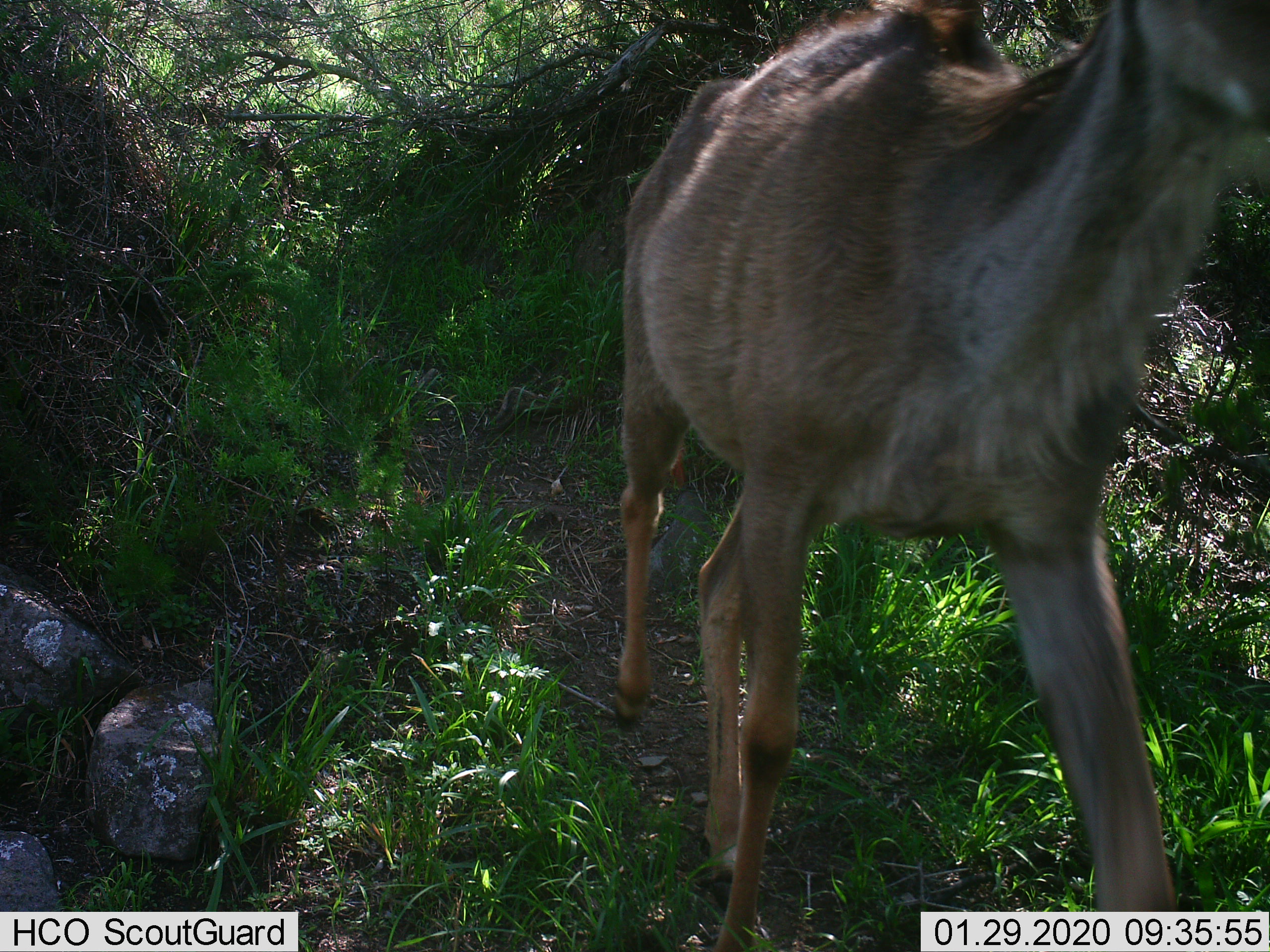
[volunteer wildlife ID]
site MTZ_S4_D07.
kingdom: Animalia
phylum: Chordata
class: Mammalia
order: Artiodactyla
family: Bovidae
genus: Tragelaphus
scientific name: Tragelaphus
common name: kudu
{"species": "kudu (Tragelaphus)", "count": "1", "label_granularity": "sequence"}